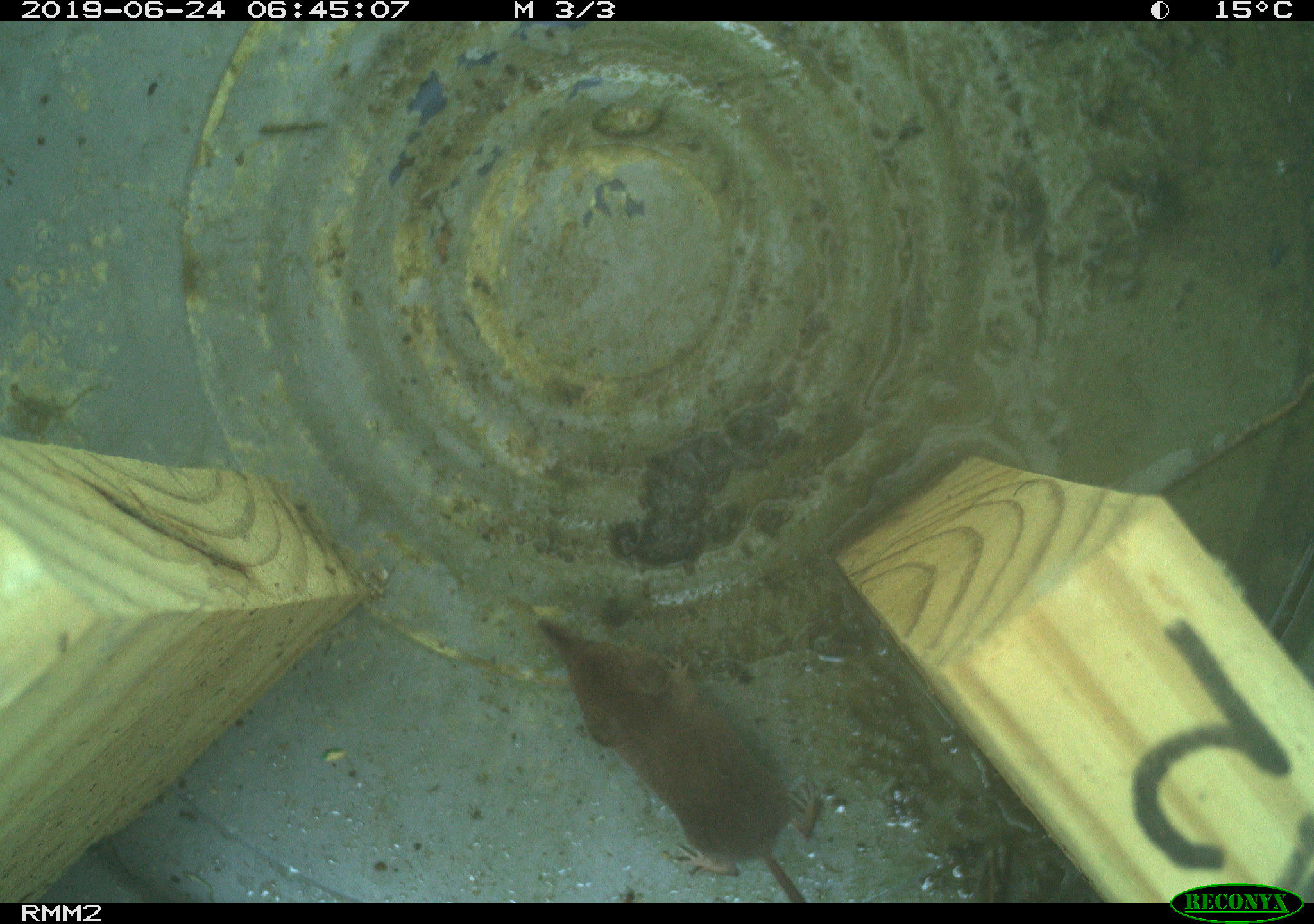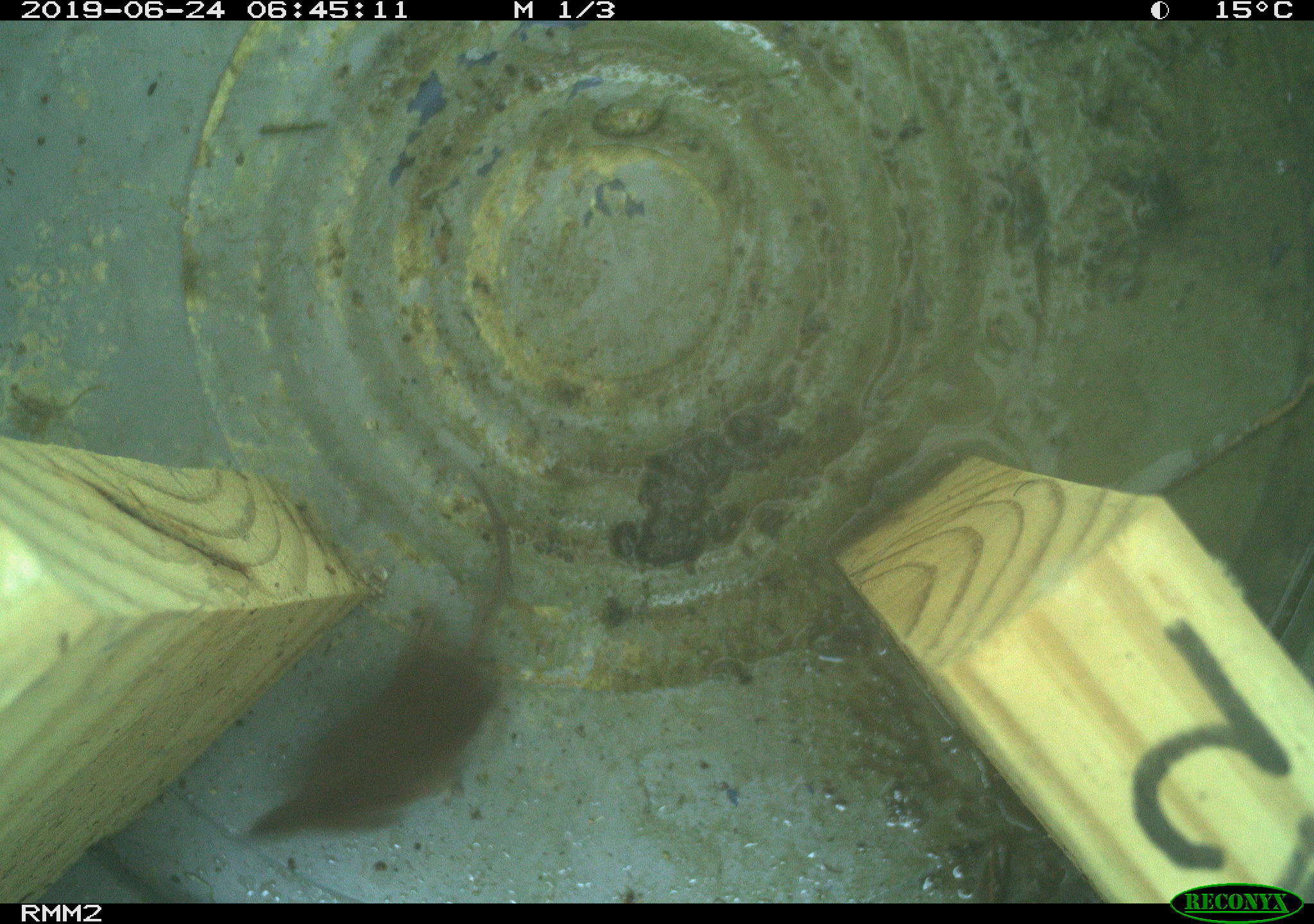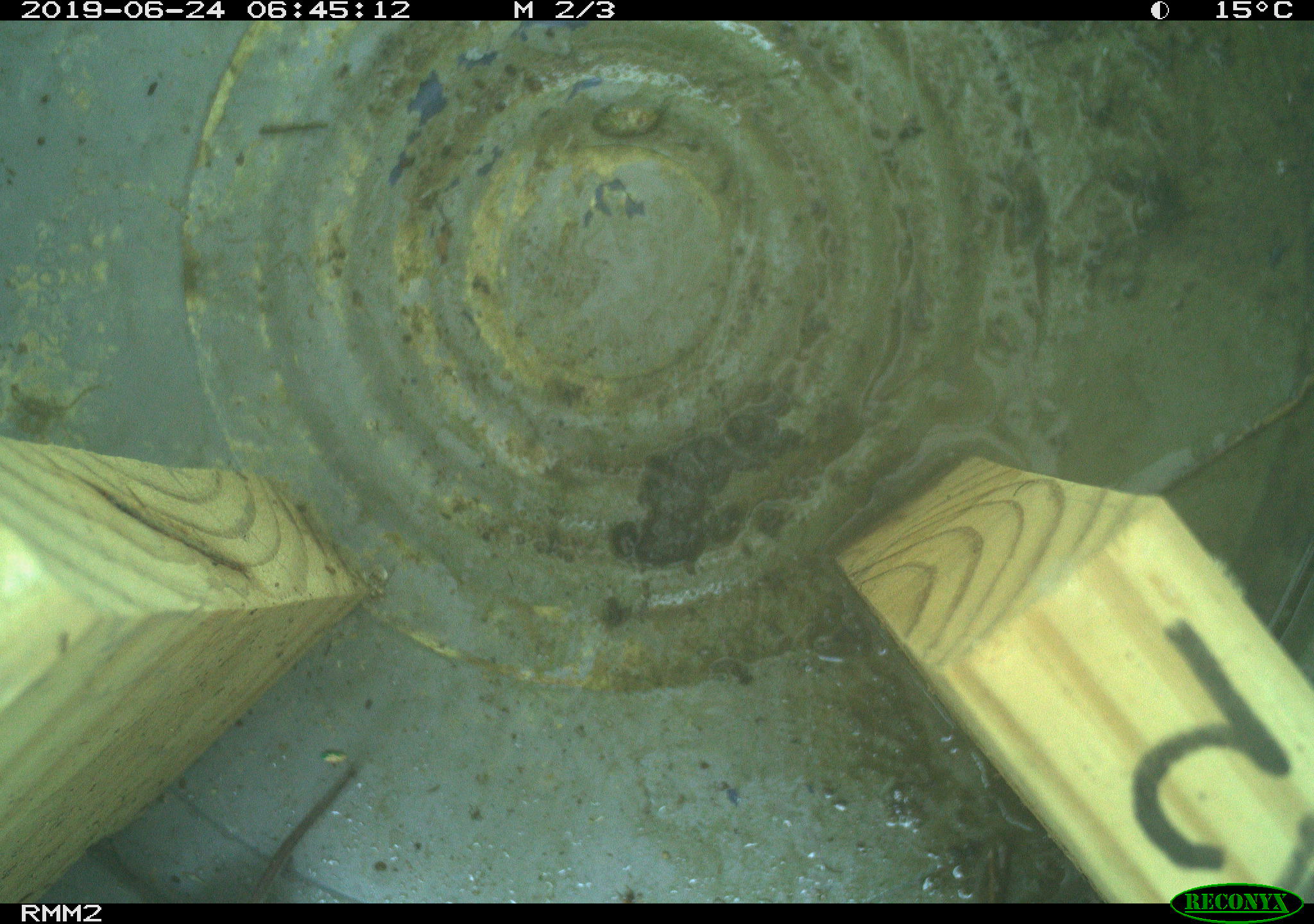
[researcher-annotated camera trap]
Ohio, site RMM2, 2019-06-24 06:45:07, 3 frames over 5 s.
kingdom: Animalia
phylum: Chordata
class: Mammalia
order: Eulipotyphla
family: Soricidae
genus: Sorex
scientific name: Sorex cinereus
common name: masked shrew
Masked shrew (Sorex cinereus).